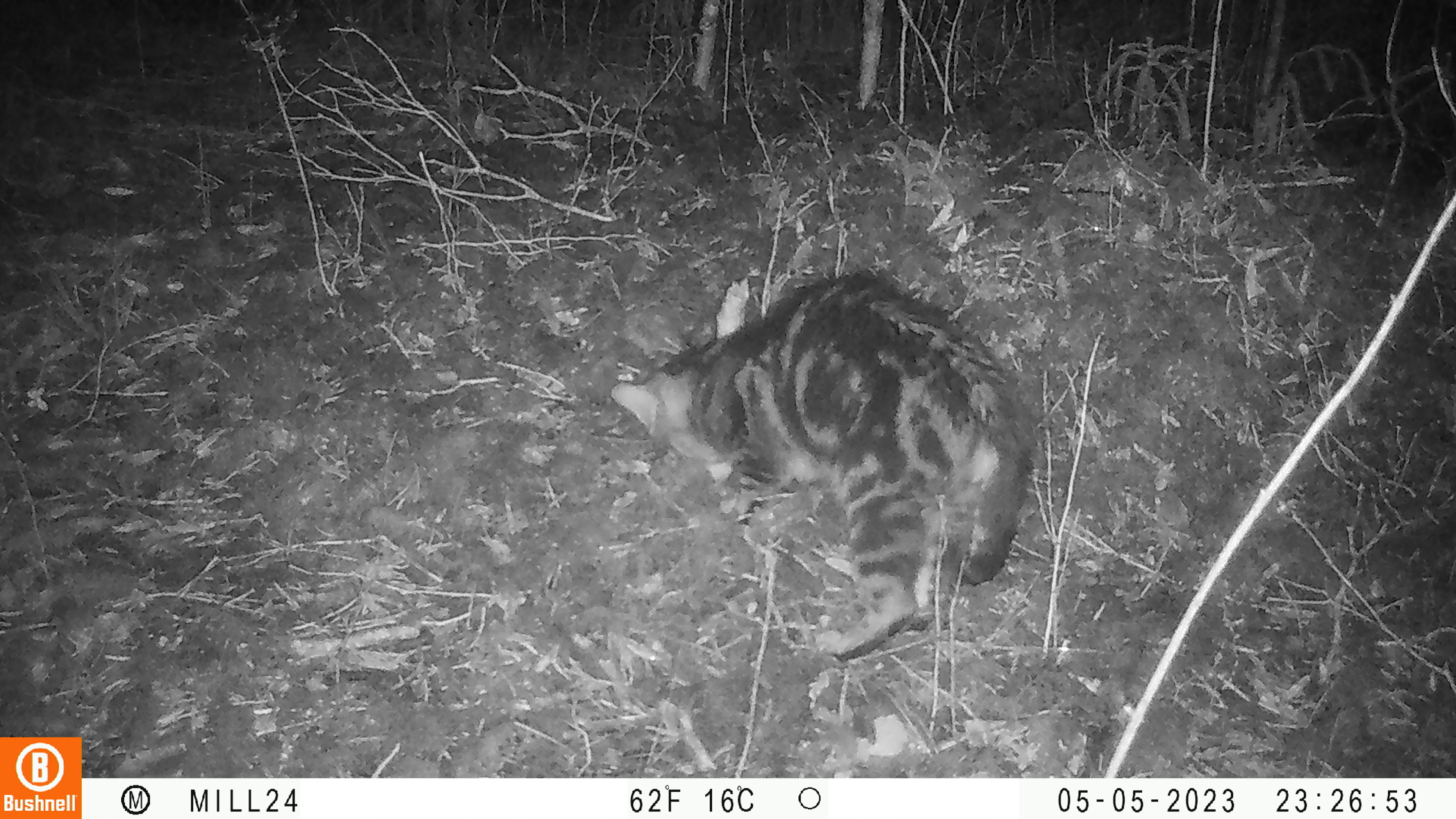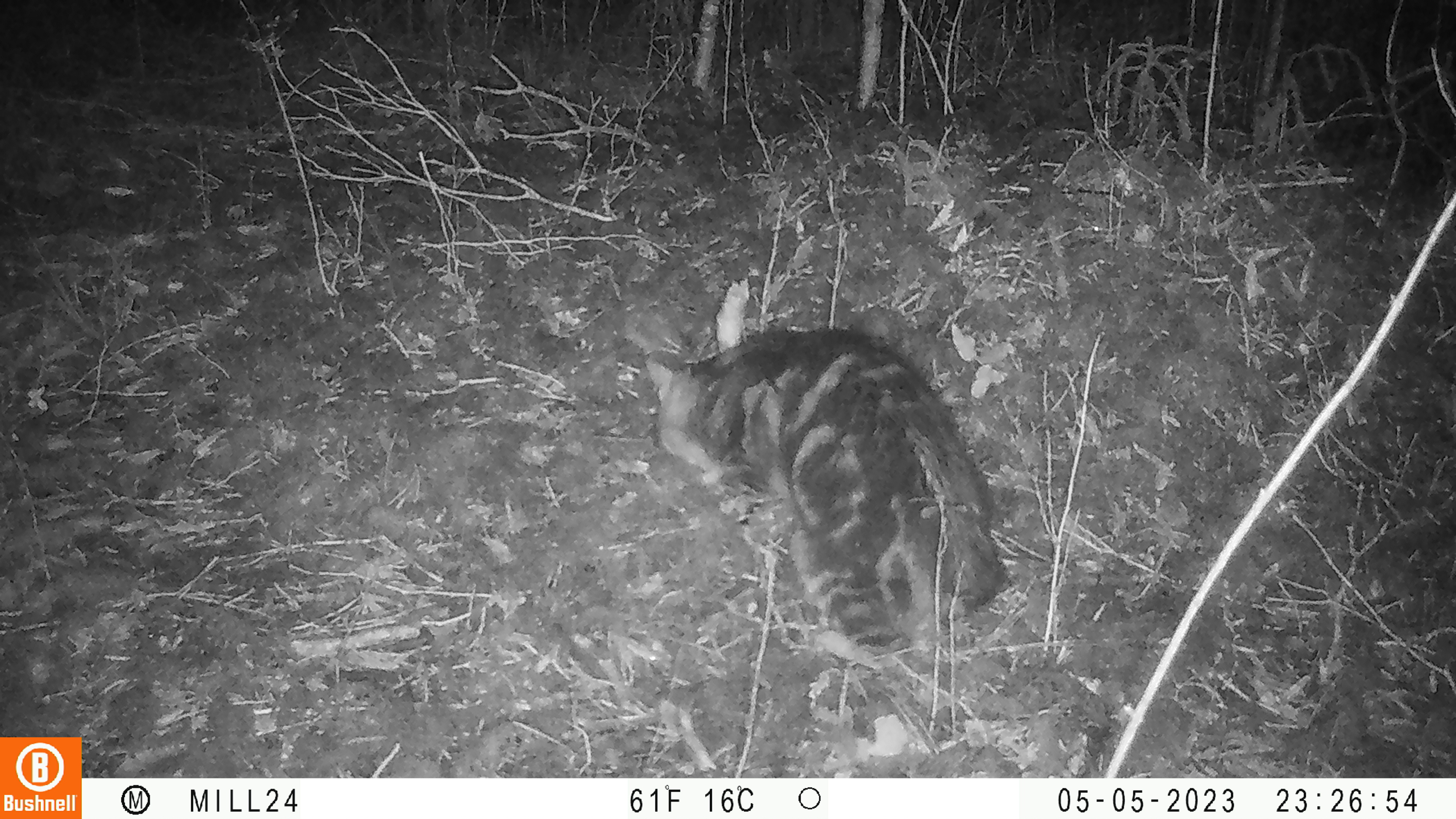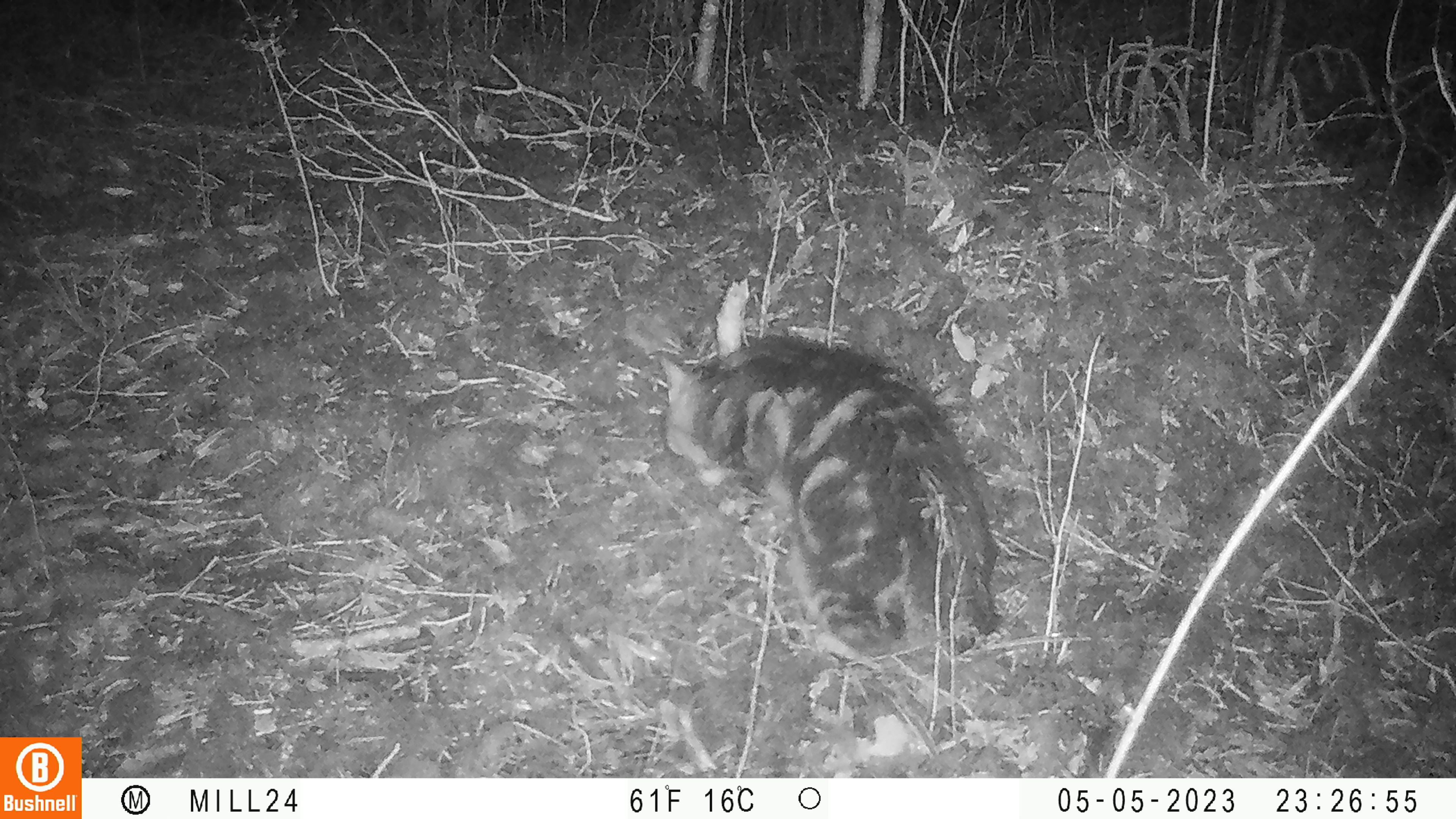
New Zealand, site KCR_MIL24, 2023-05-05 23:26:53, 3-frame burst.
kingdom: Animalia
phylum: Chordata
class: Mammalia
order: Carnivora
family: Felidae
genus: Felis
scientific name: Felis catus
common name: domestic cat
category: cat